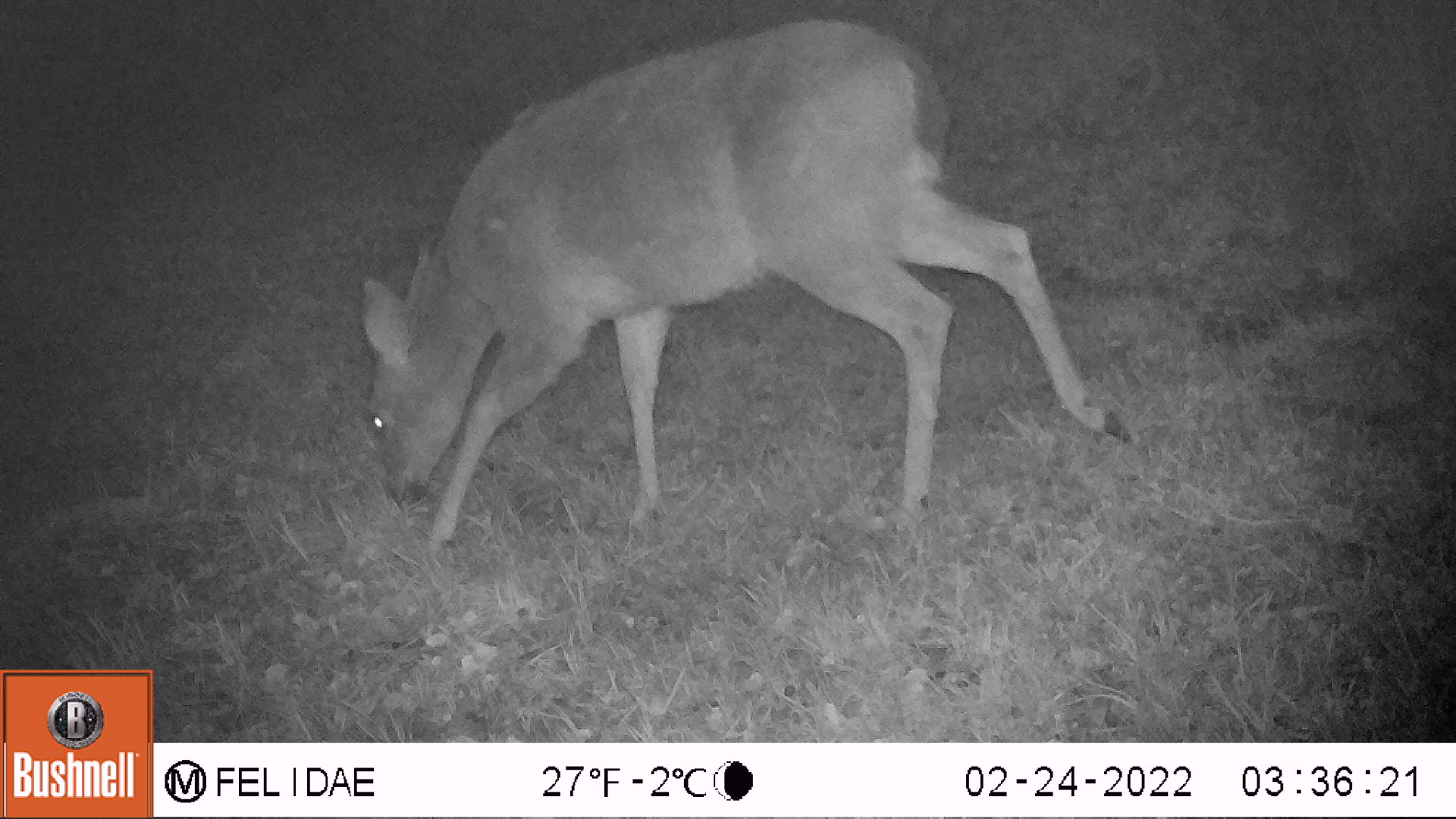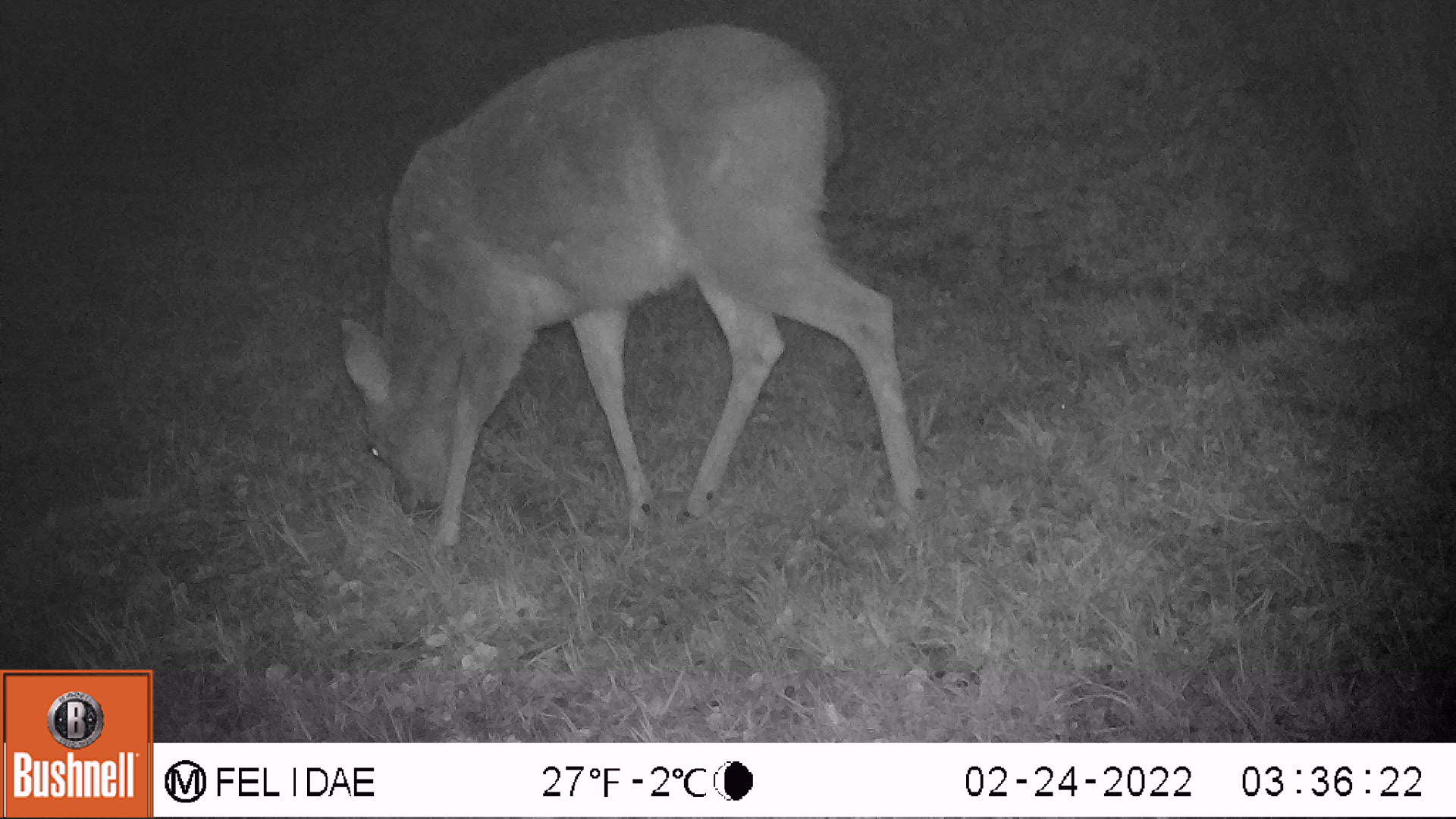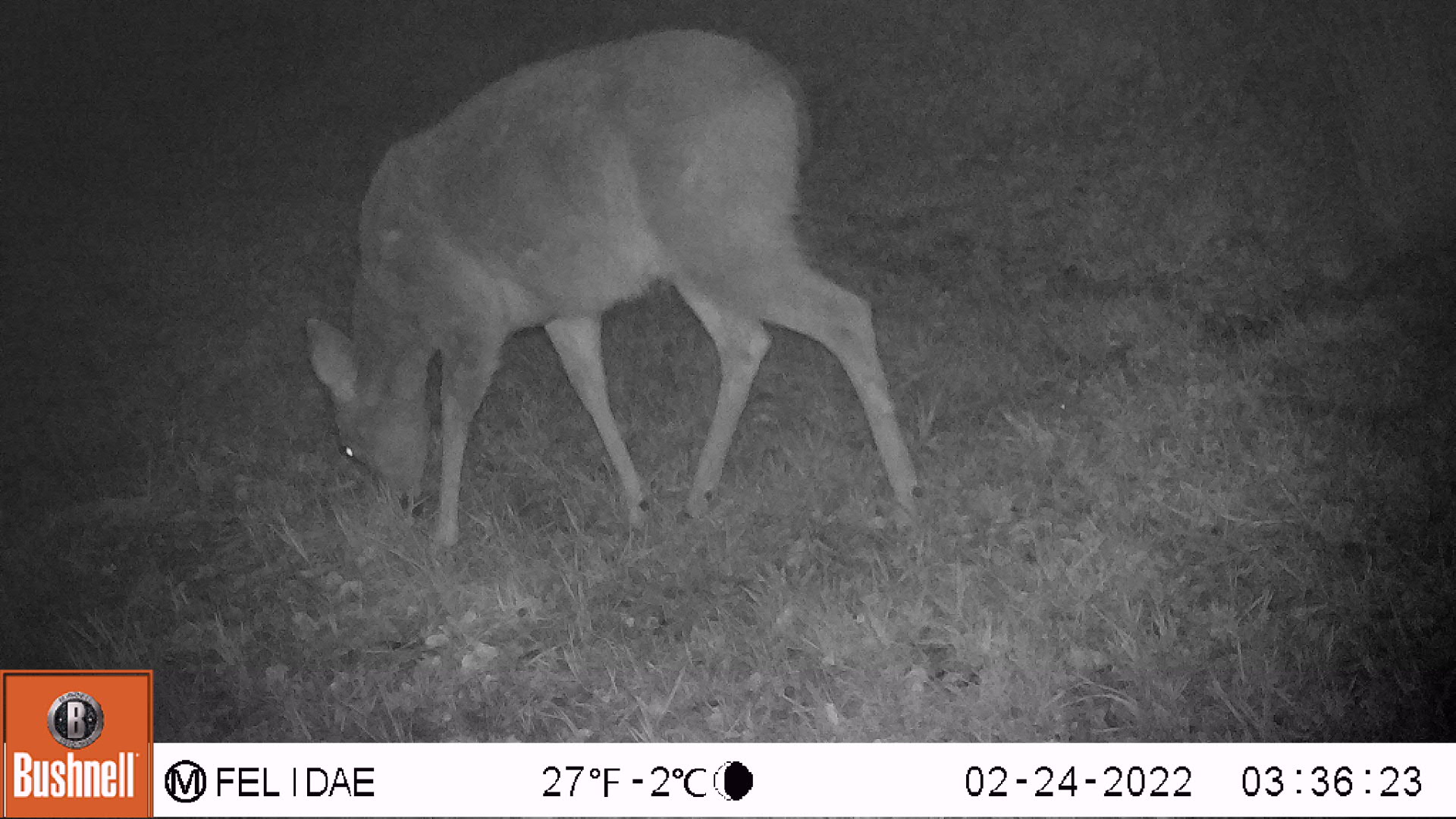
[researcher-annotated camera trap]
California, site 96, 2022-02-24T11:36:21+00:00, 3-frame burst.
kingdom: Animalia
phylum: Chordata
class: Mammalia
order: Artiodactyla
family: Cervidae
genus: Odocoileus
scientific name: Odocoileus hemionus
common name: mule deer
Mule deer (Odocoileus hemionus).